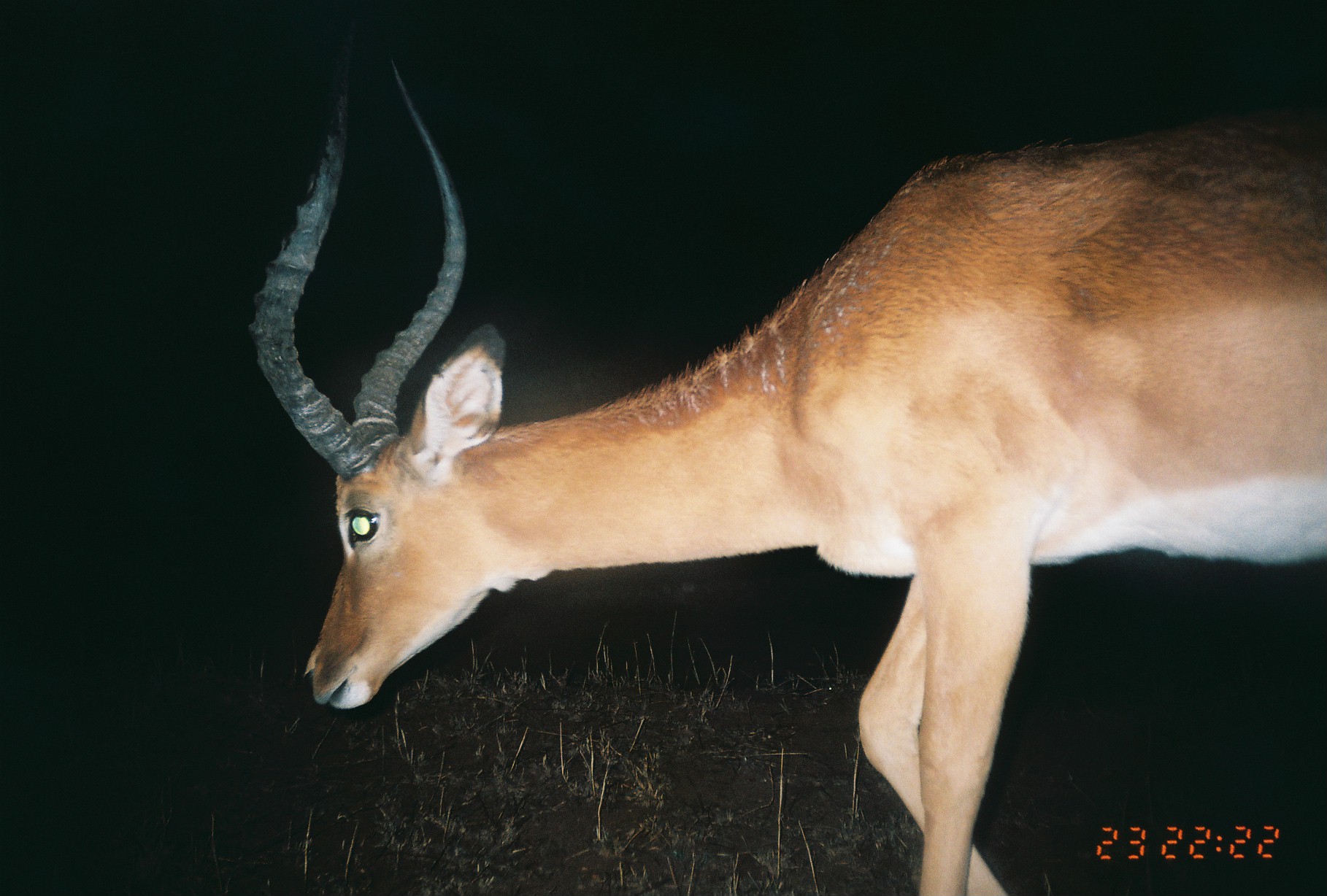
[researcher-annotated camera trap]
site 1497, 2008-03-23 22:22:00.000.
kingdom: Animalia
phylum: Chordata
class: Mammalia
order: Artiodactyla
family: Bovidae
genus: Aepyceros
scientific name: Aepyceros melampus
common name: impala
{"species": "Aepyceros melampus (impala)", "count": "1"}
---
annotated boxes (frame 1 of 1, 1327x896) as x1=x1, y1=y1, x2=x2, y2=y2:
aepyceros melampus: x1=248, y1=31, x2=1326, y2=890